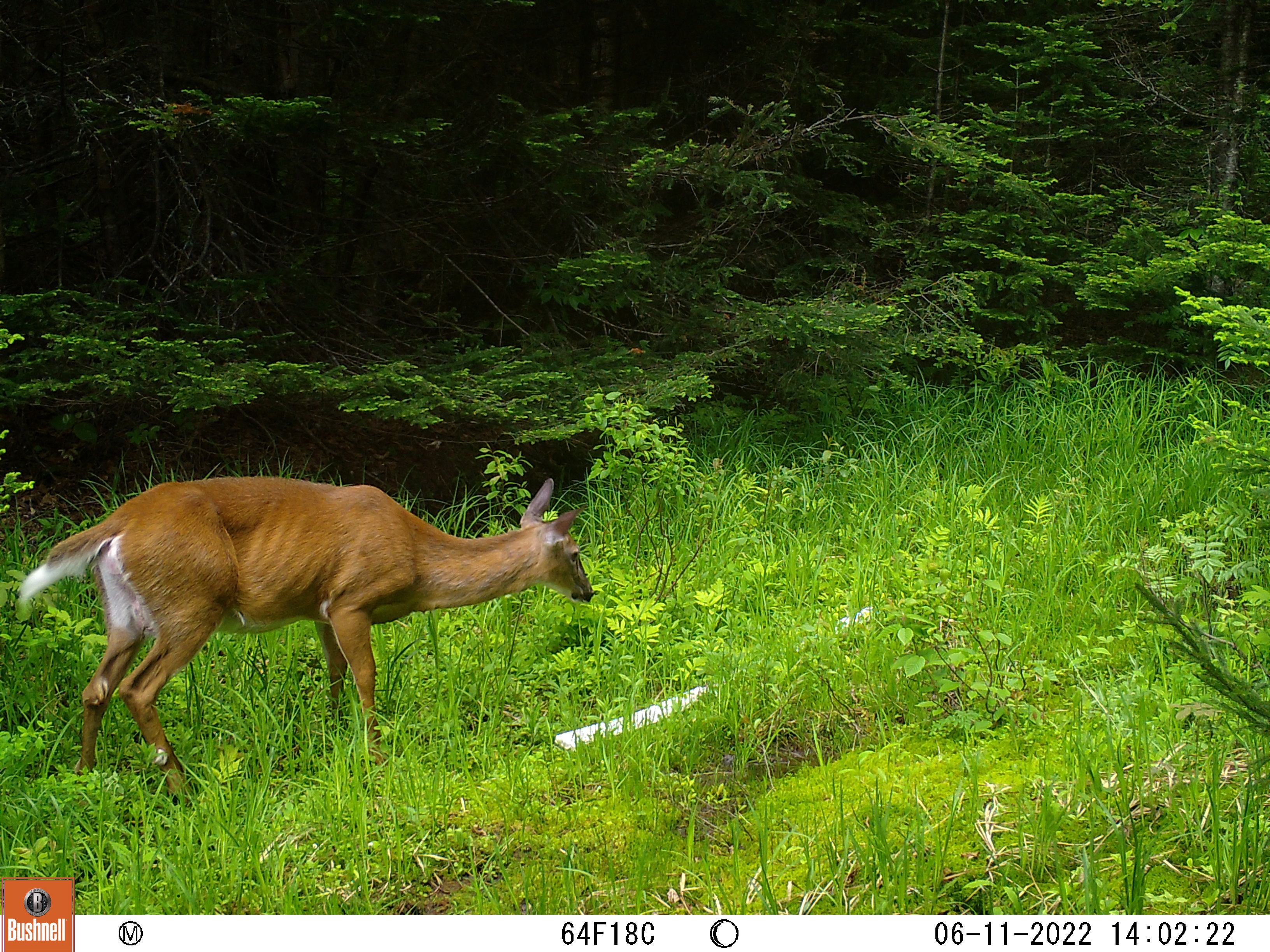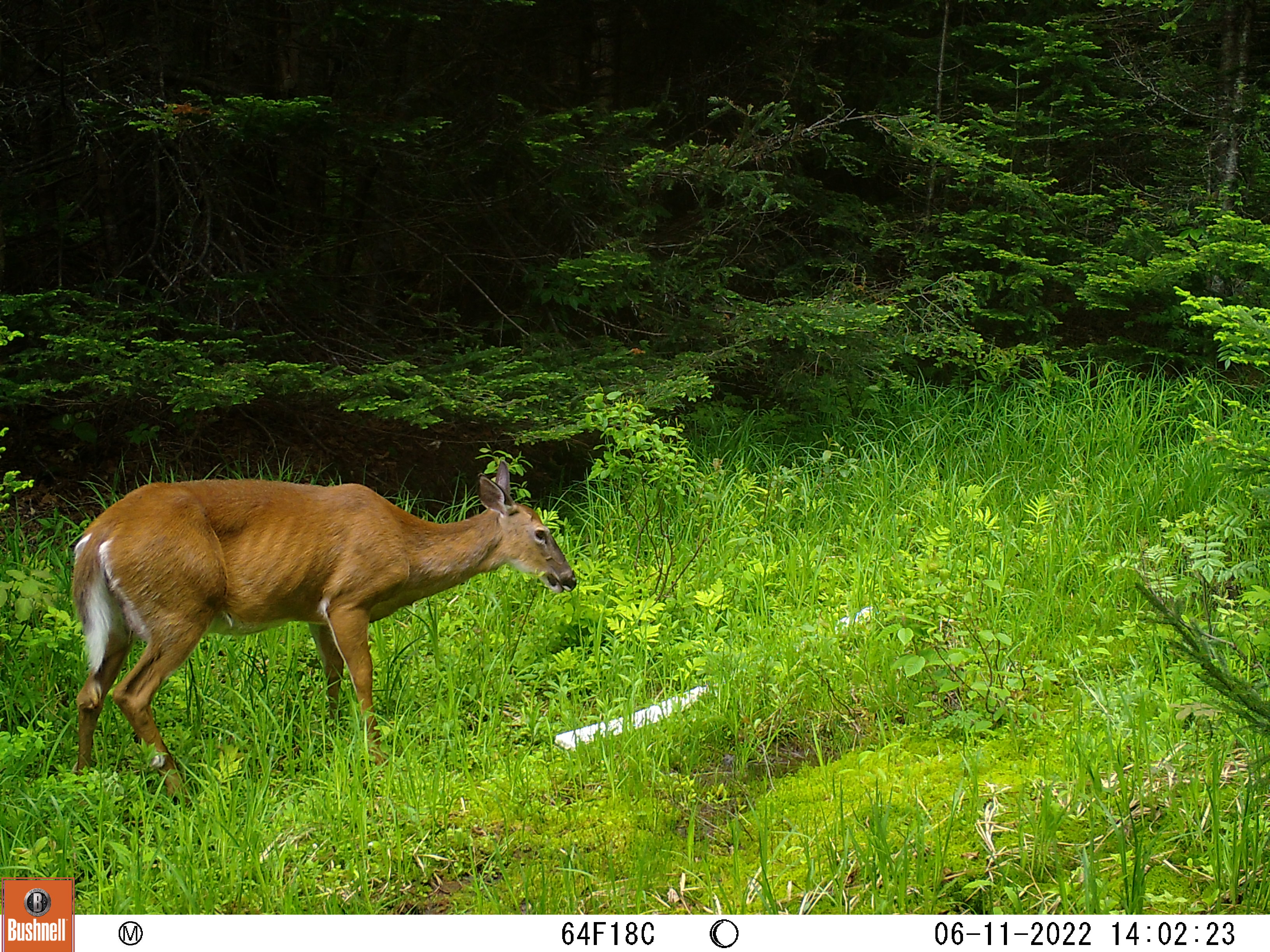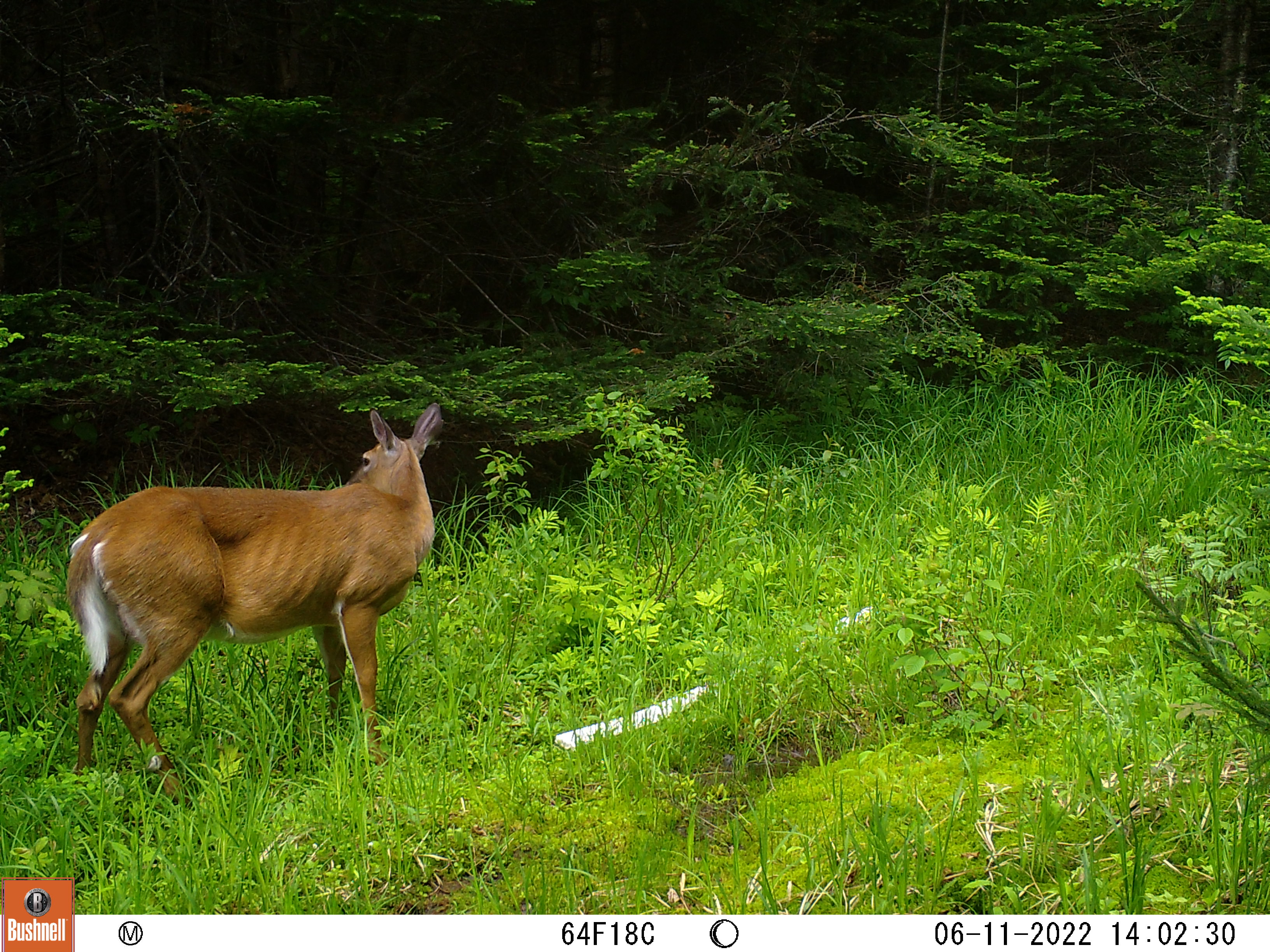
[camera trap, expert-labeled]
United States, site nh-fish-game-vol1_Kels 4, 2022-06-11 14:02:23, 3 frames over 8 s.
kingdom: Animalia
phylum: Chordata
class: Mammalia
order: Artiodactyla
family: Cervidae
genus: Odocoileus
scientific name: Odocoileus virginianus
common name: white-tailed deer